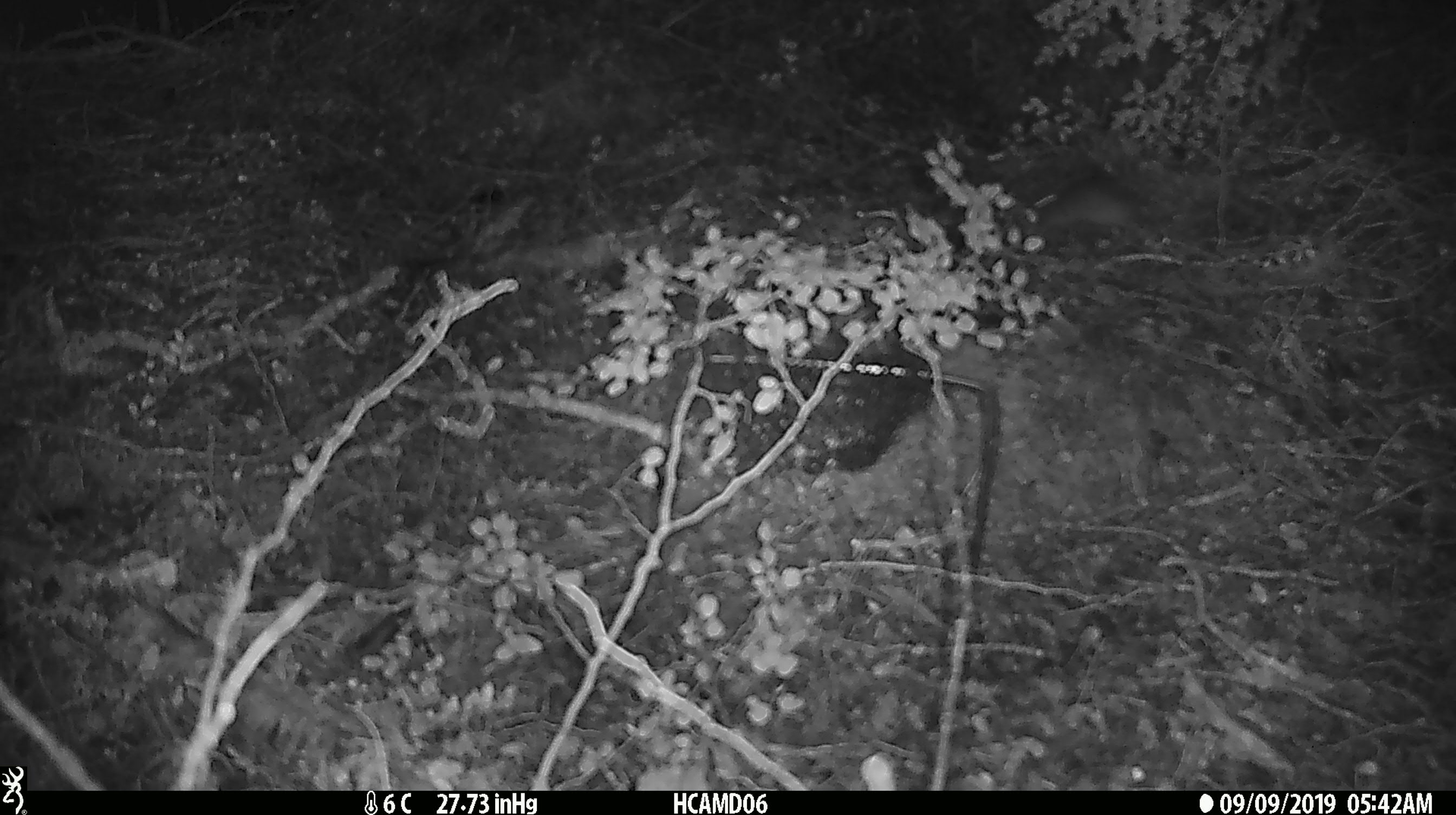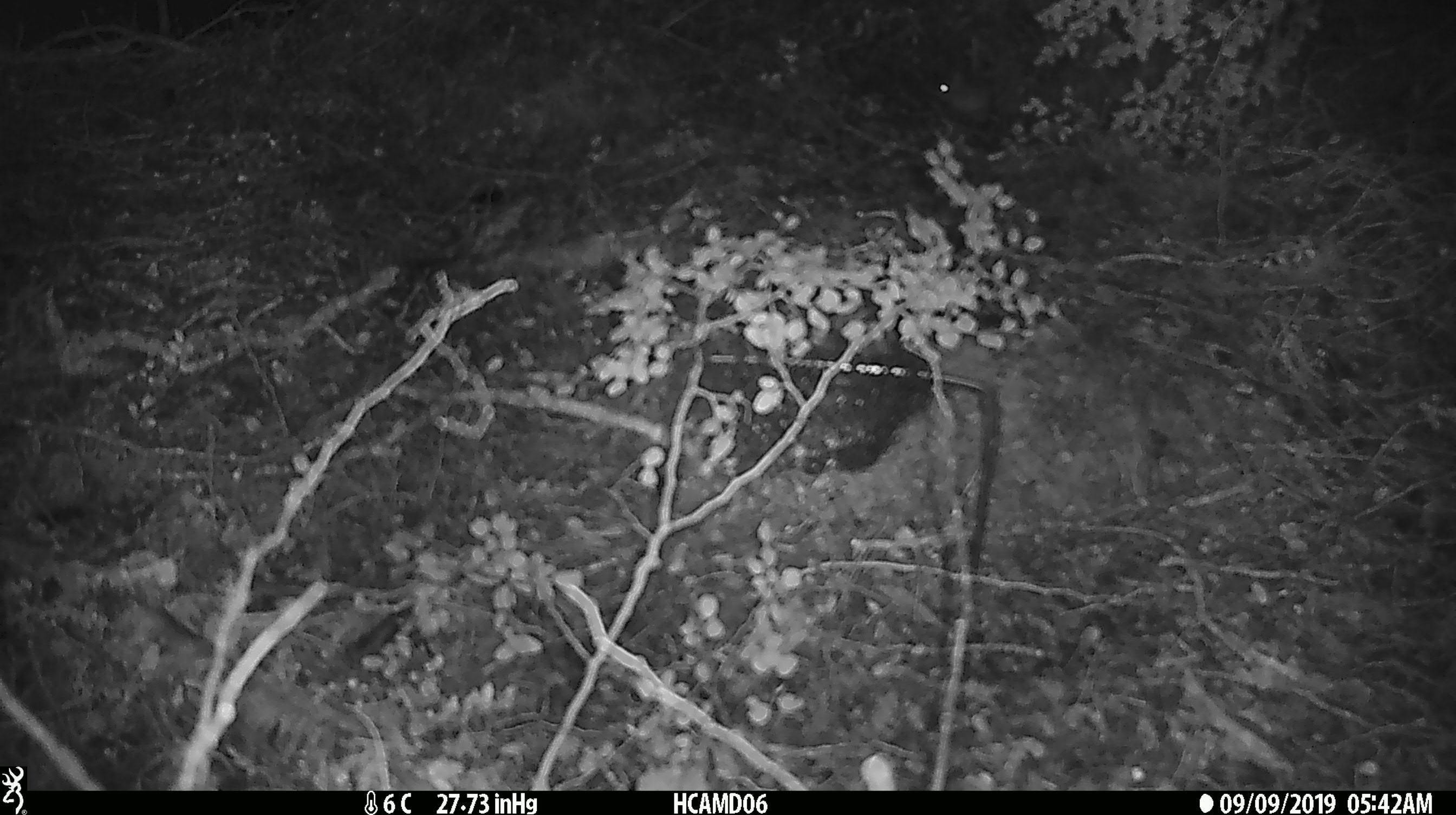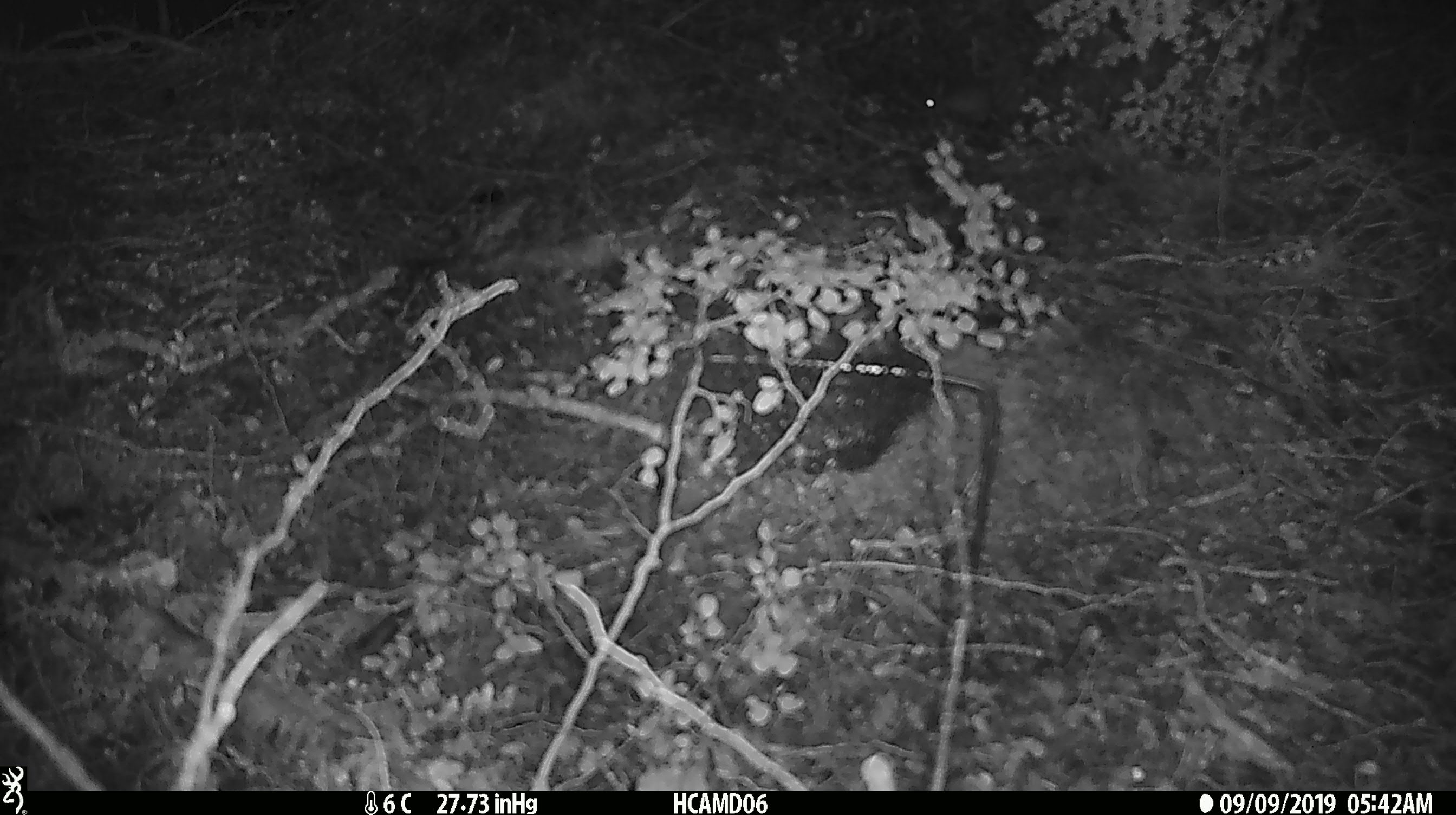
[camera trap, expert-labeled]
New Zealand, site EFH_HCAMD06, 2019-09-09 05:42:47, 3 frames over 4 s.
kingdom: Animalia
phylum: Chordata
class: Mammalia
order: Rodentia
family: Muridae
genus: Mus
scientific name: Mus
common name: mouse